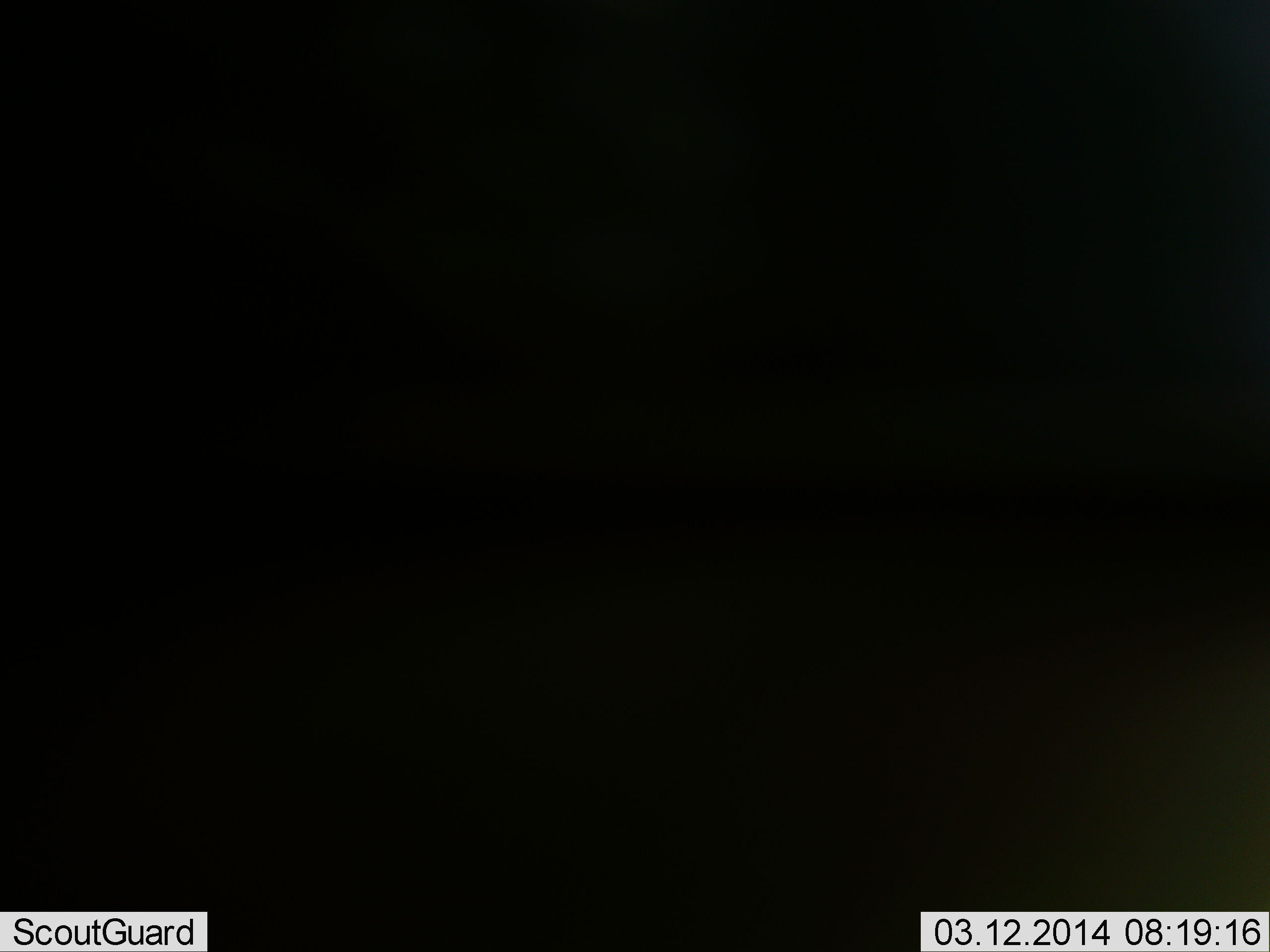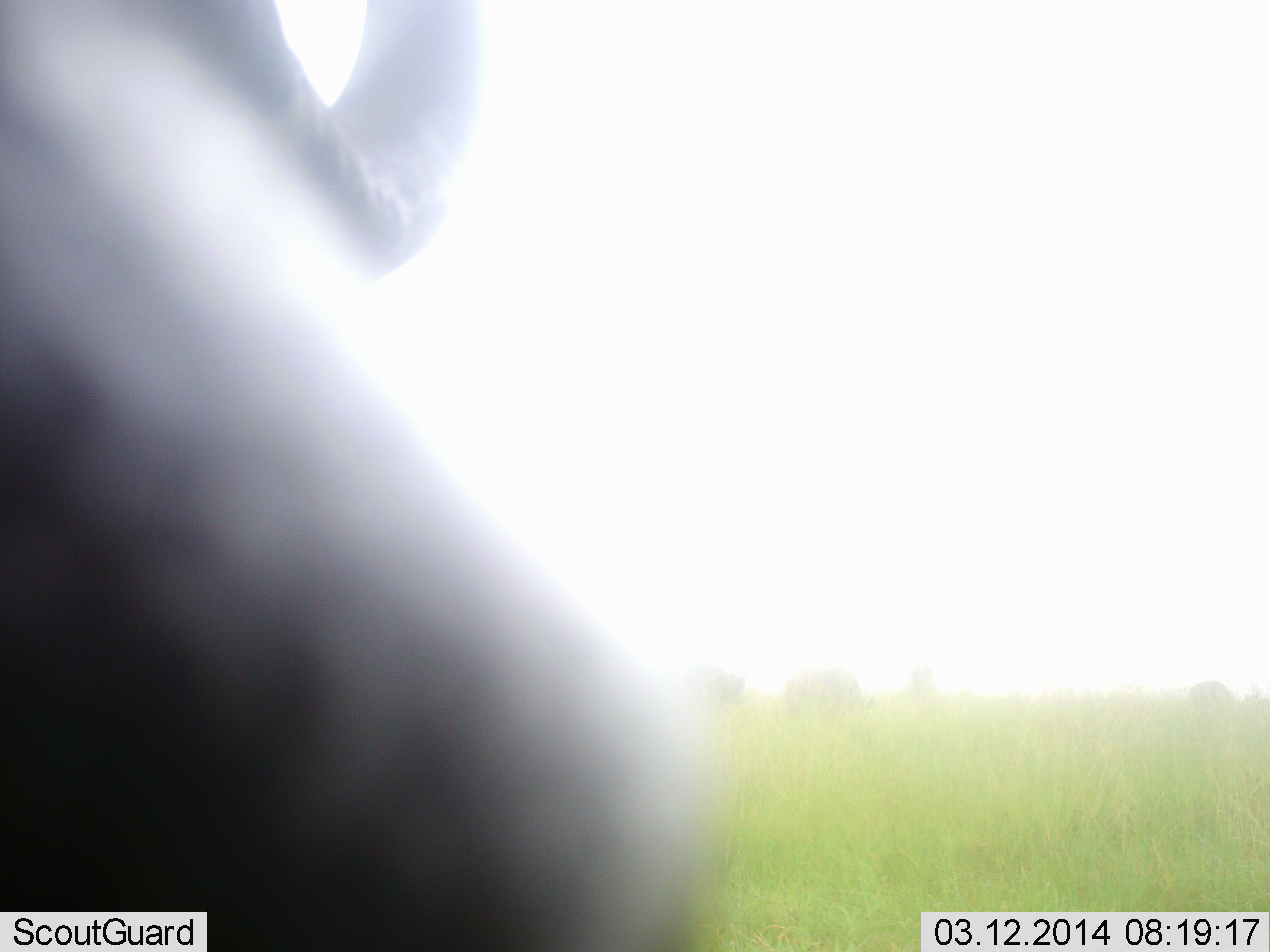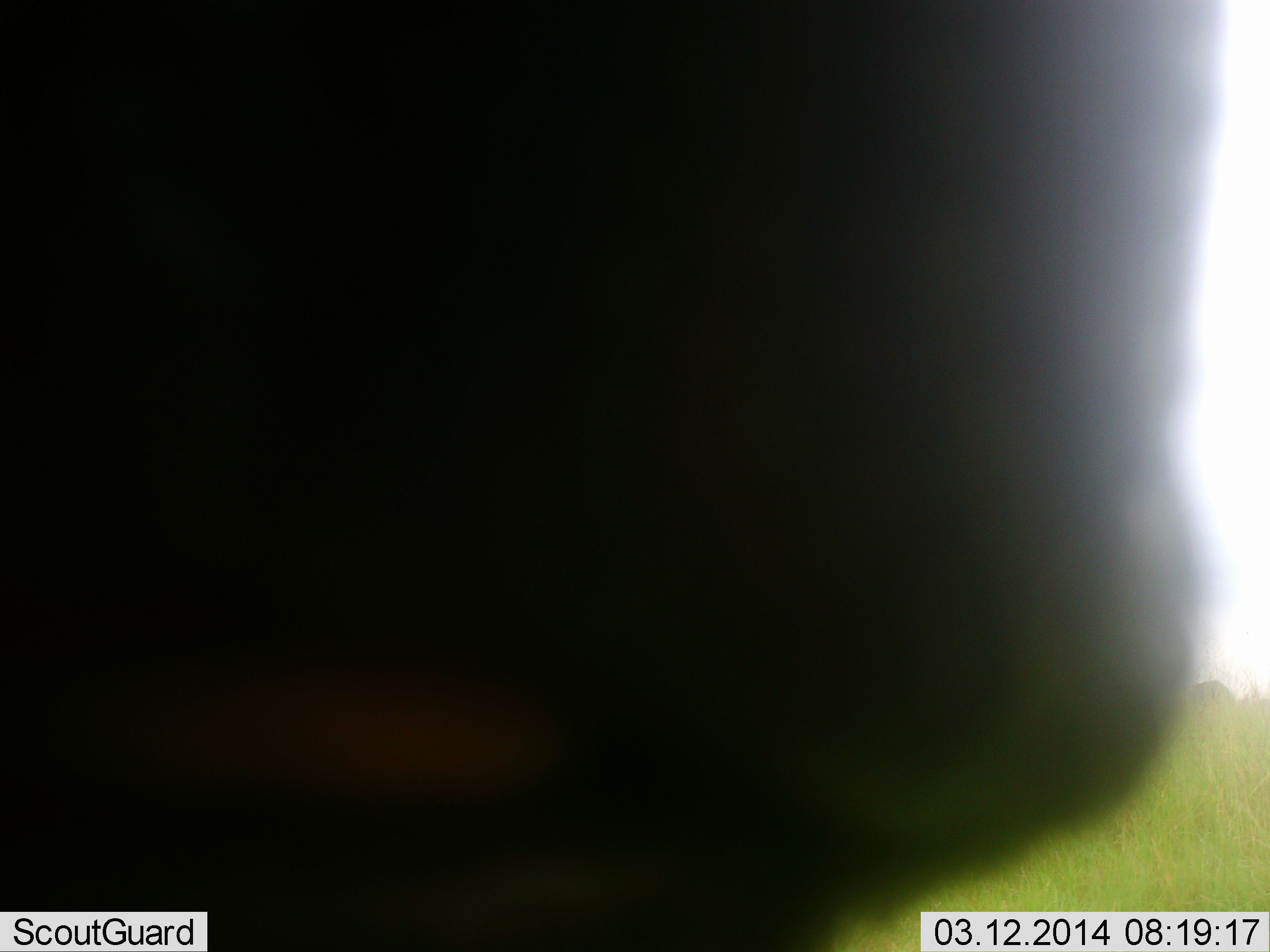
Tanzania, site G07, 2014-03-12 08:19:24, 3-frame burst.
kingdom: Animalia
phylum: Chordata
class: Mammalia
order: Artiodactyla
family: Bovidae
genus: Connochaetes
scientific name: Connochaetes taurinus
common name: blue wildebeest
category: wildebeest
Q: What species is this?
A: Wildebeest (blue wildebeest) (Connochaetes taurinus).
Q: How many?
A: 1.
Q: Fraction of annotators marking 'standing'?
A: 80%.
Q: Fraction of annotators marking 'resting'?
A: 0%.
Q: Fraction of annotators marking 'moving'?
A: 10%.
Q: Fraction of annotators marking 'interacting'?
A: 0%.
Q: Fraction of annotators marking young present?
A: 0%.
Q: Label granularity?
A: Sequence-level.